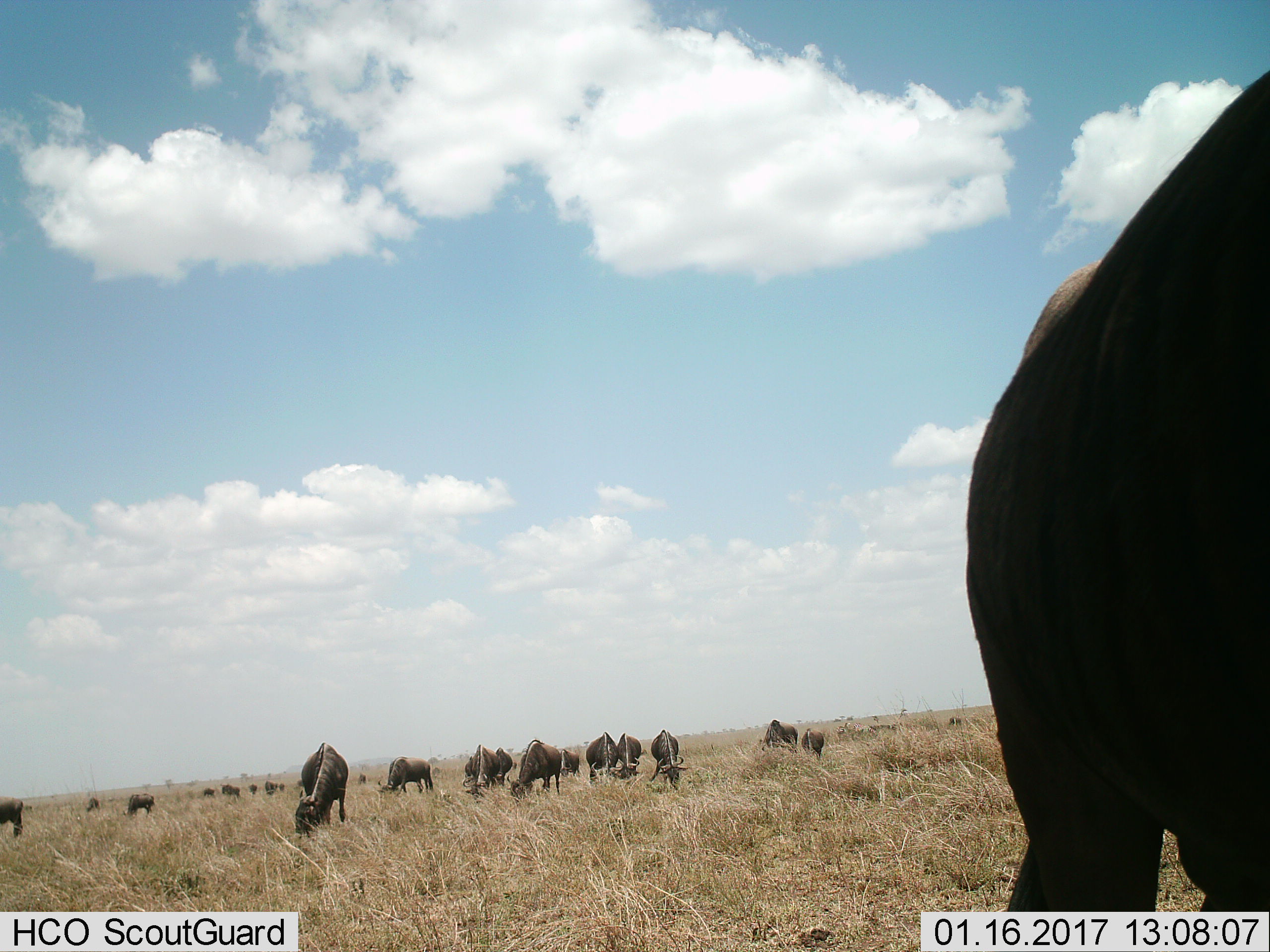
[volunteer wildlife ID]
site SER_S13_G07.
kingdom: Animalia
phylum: Chordata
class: Mammalia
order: Artiodactyla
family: Bovidae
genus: Connochaetes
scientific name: Connochaetes taurinus taurinus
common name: blue wildebeest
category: wildebeestblue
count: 11-50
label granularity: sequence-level